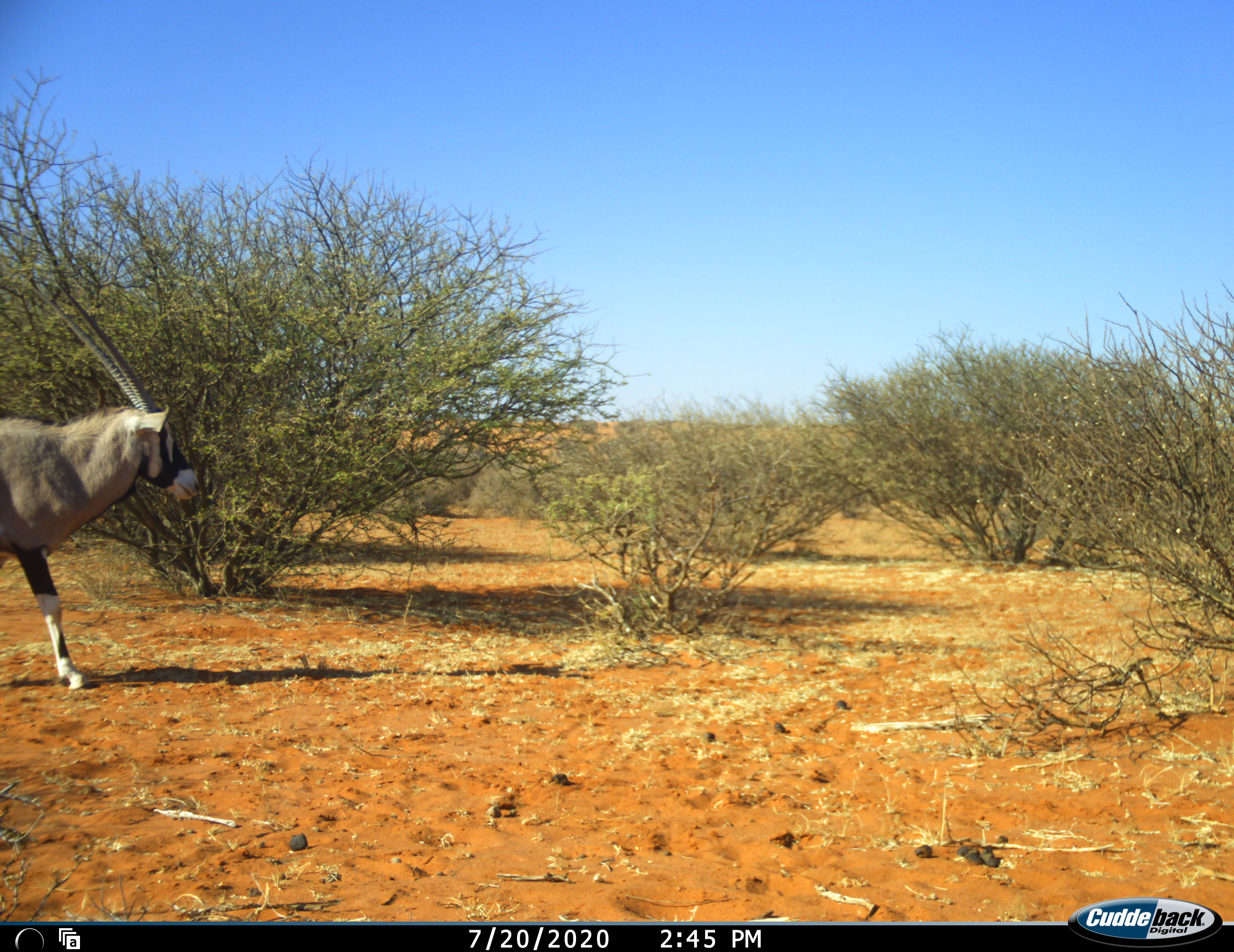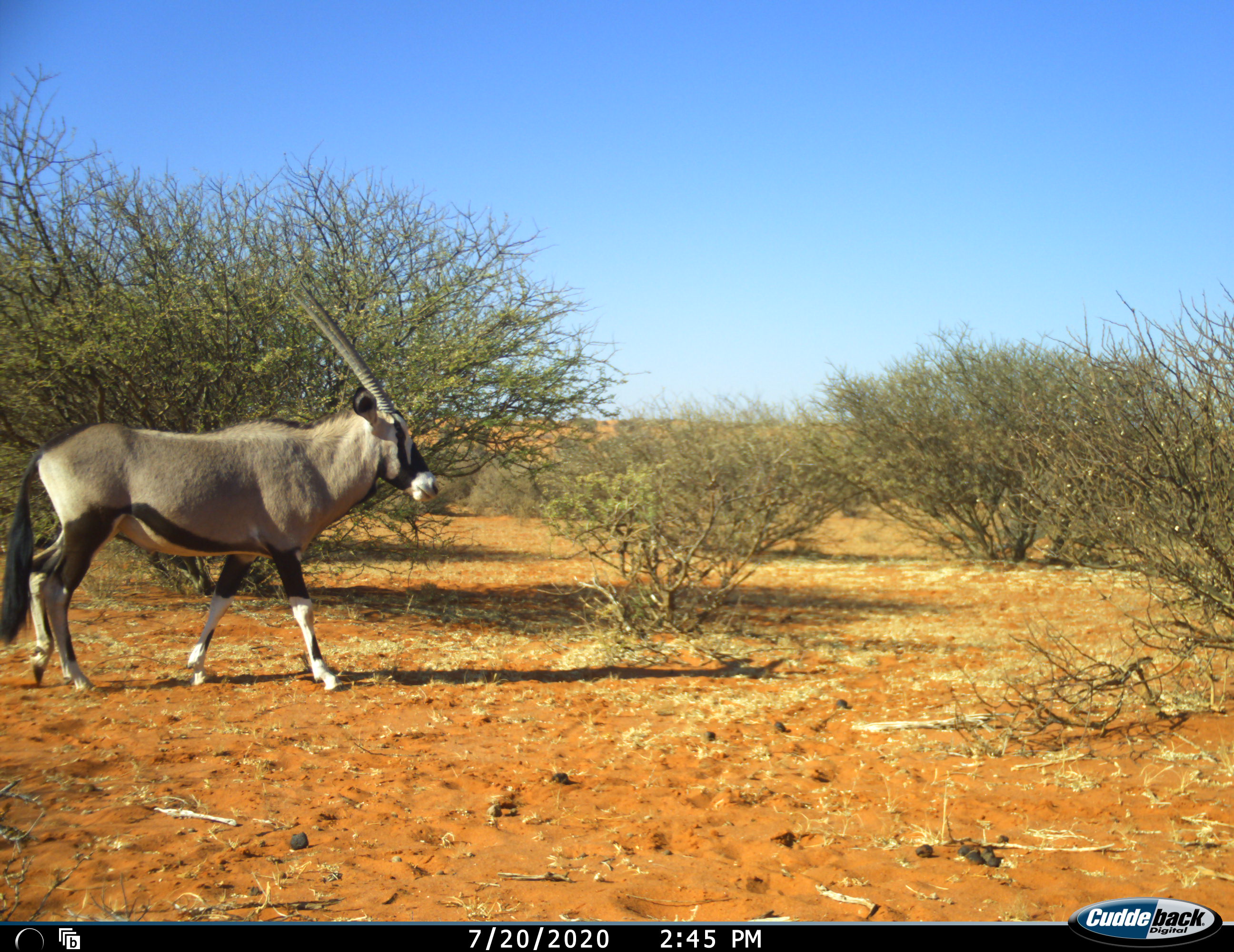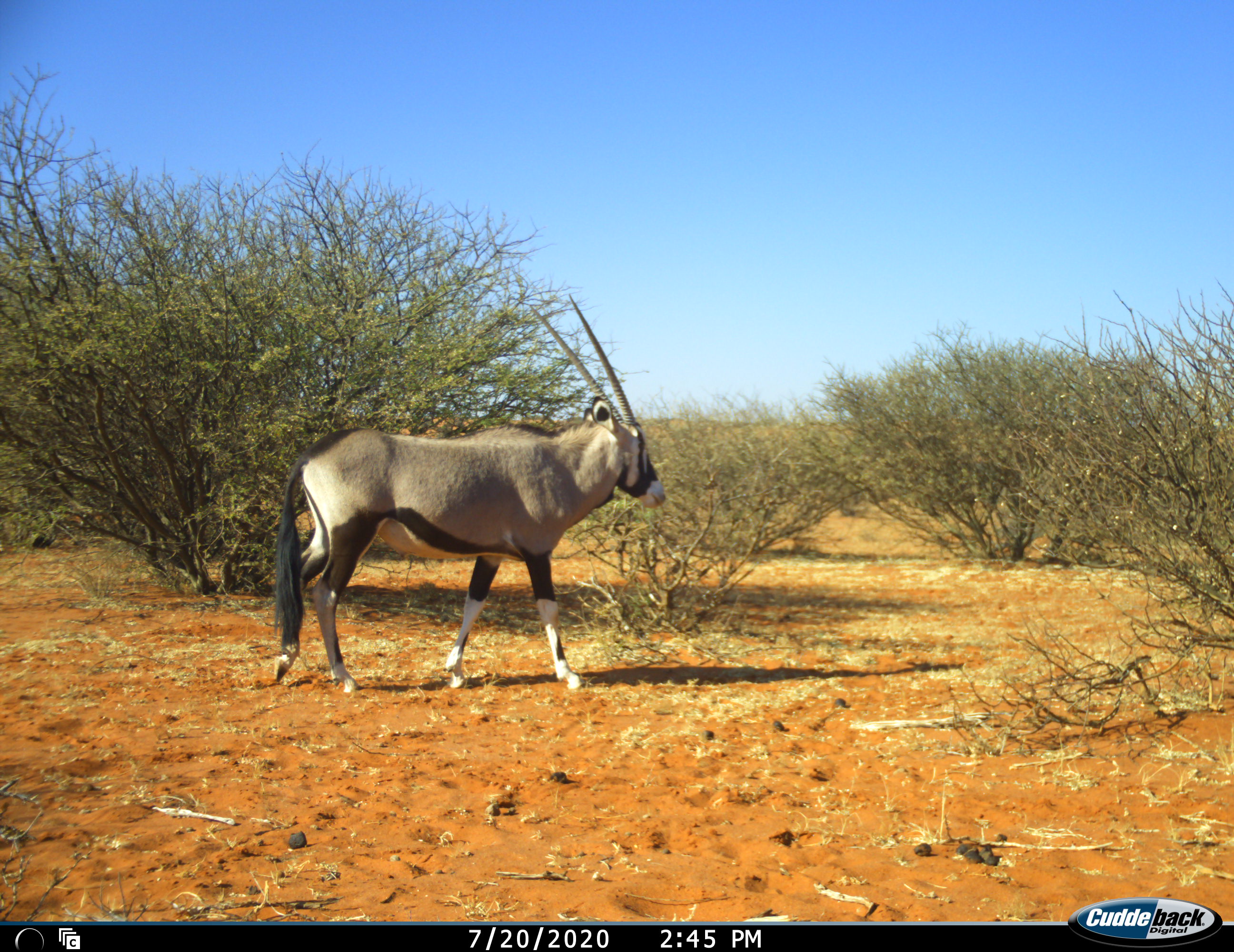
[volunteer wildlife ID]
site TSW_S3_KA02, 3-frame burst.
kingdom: Animalia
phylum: Chordata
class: Mammalia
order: Artiodactyla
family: Bovidae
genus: Oryx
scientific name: Oryx gazella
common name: gemsbok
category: oryx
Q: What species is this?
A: Oryx (gemsbok) (Oryx gazella).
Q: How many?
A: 1.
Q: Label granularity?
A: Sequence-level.